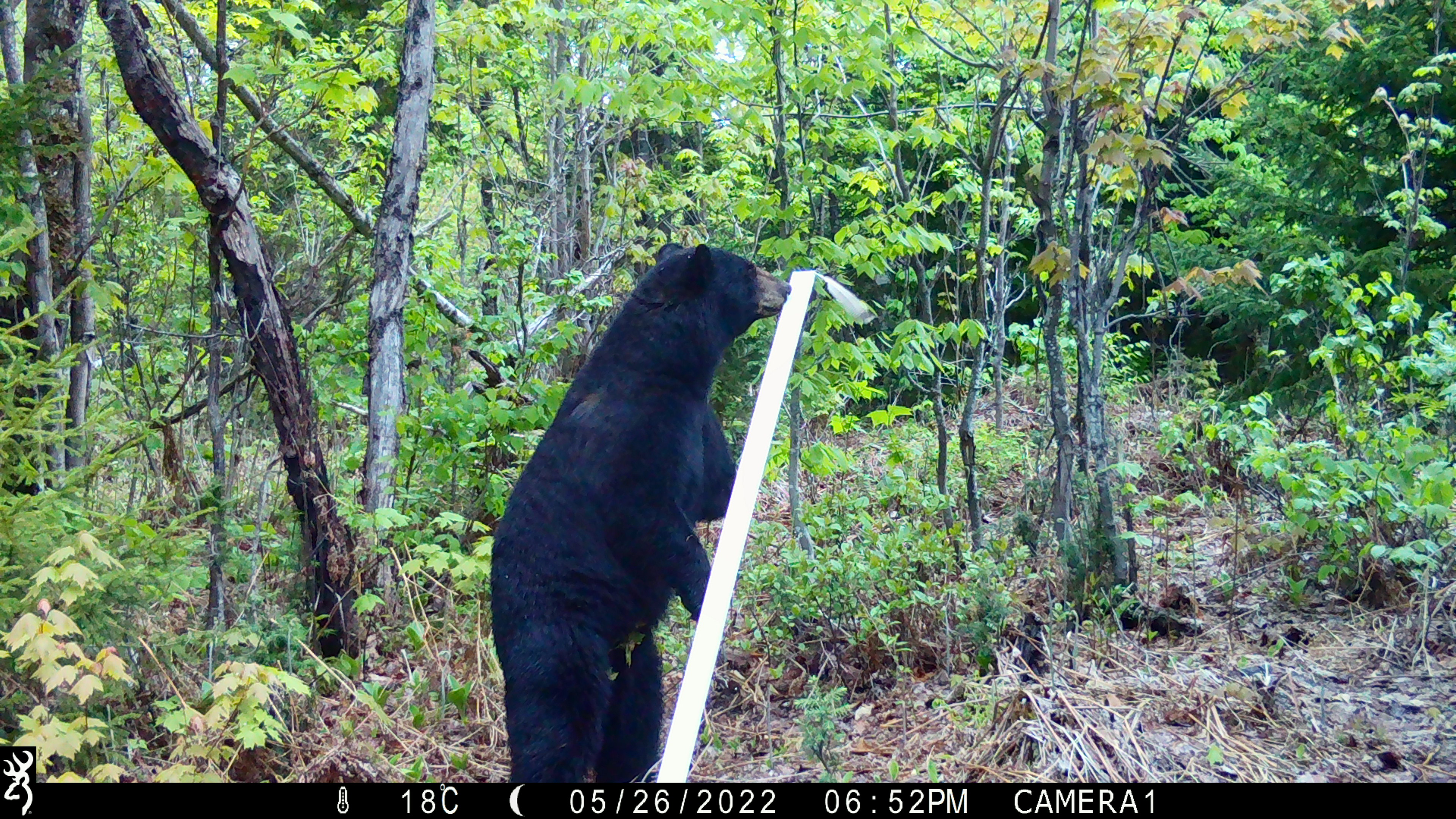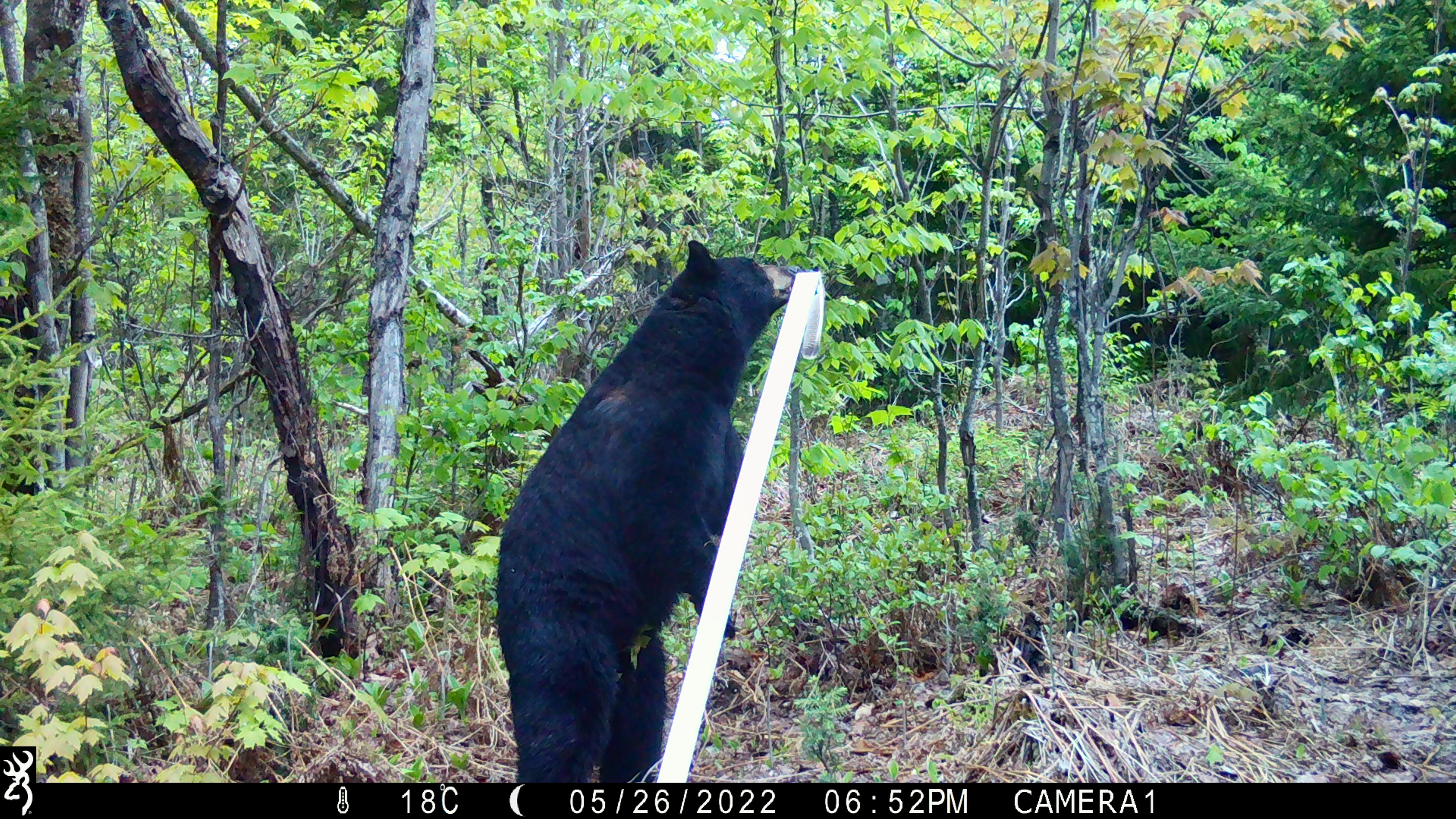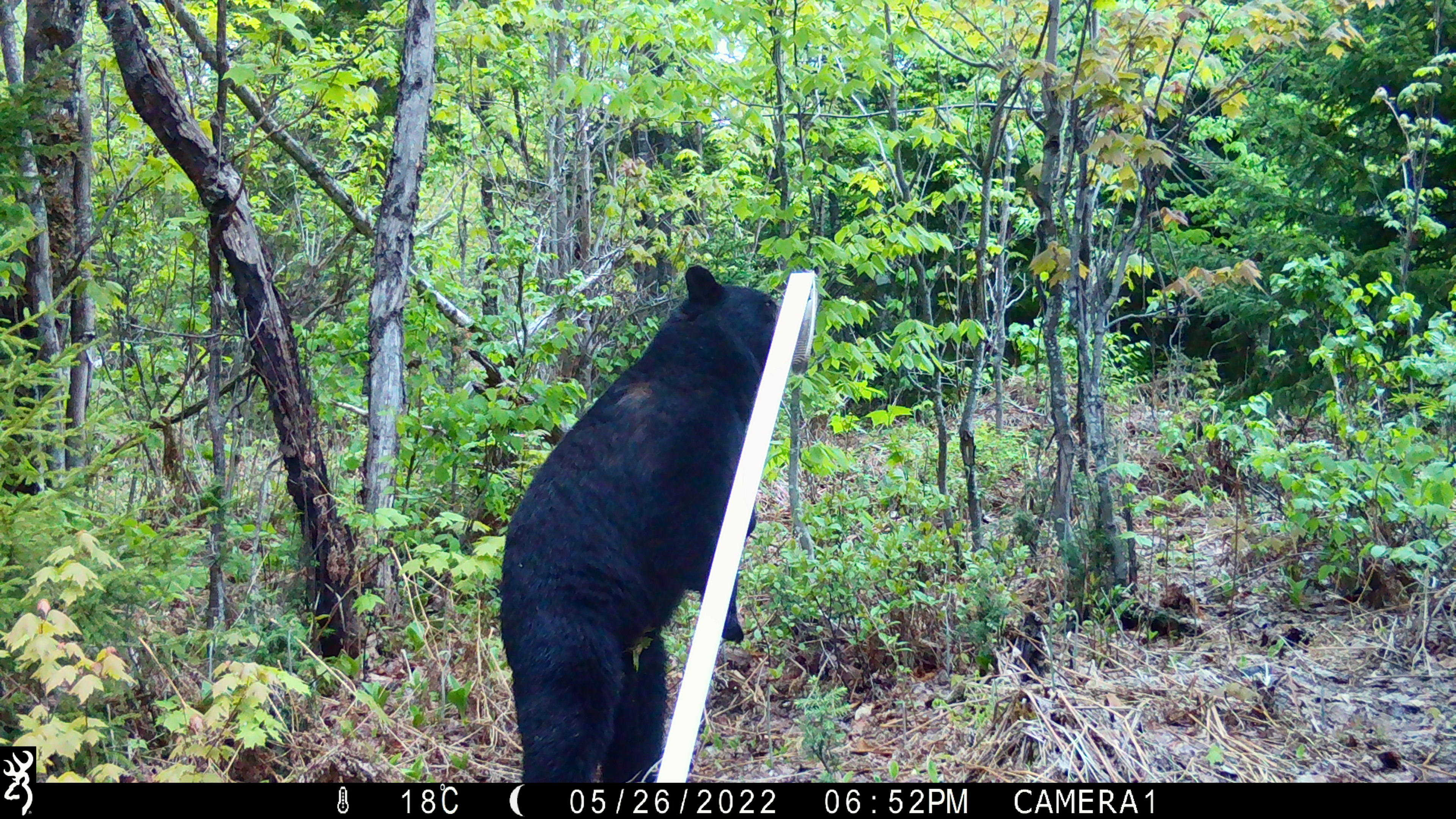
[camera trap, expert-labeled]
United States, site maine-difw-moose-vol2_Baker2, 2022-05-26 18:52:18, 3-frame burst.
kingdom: Animalia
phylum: Chordata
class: Mammalia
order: Carnivora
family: Ursidae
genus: Ursus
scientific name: Ursus americanus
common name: black bear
Black bear (Ursus americanus).